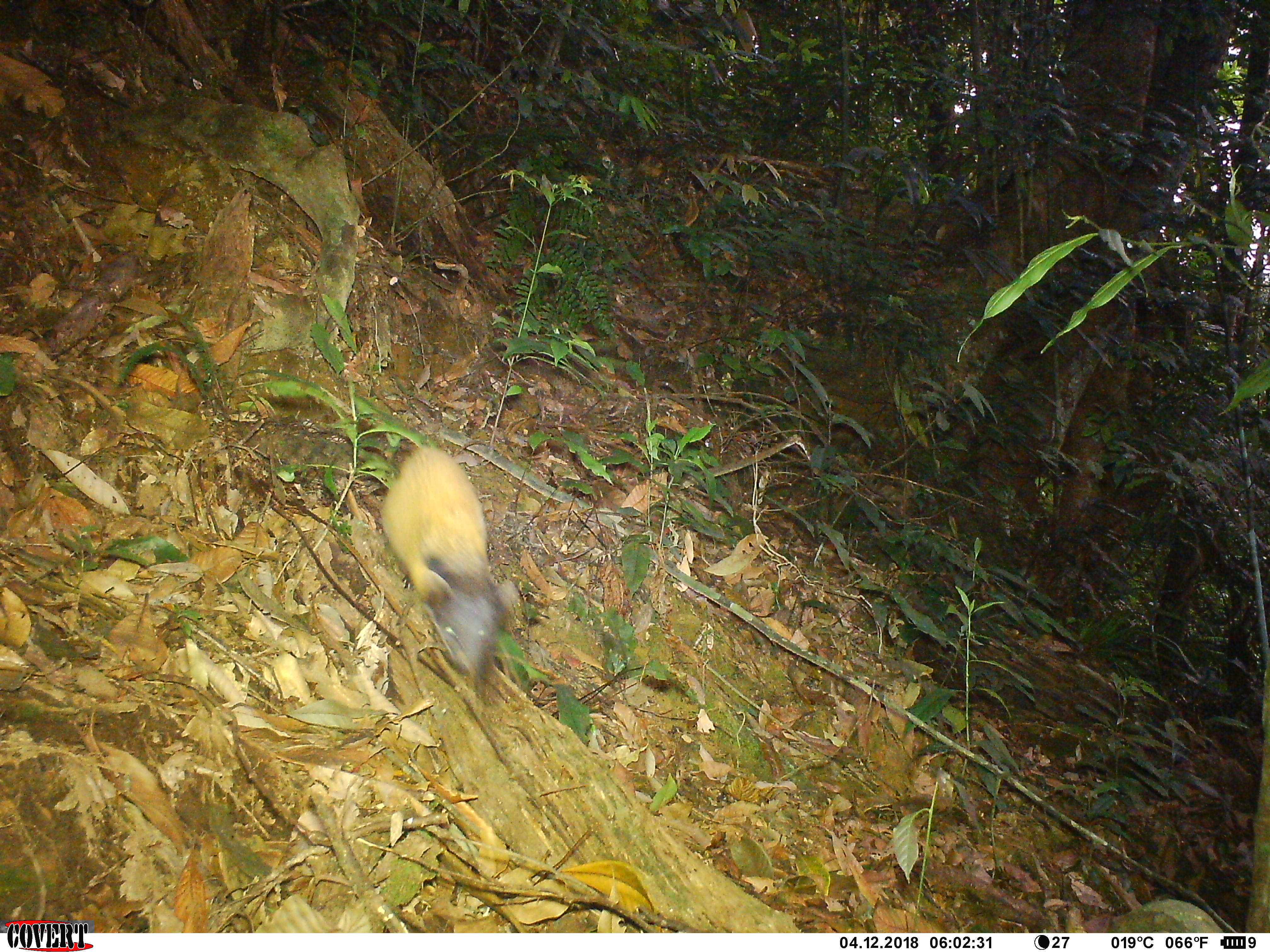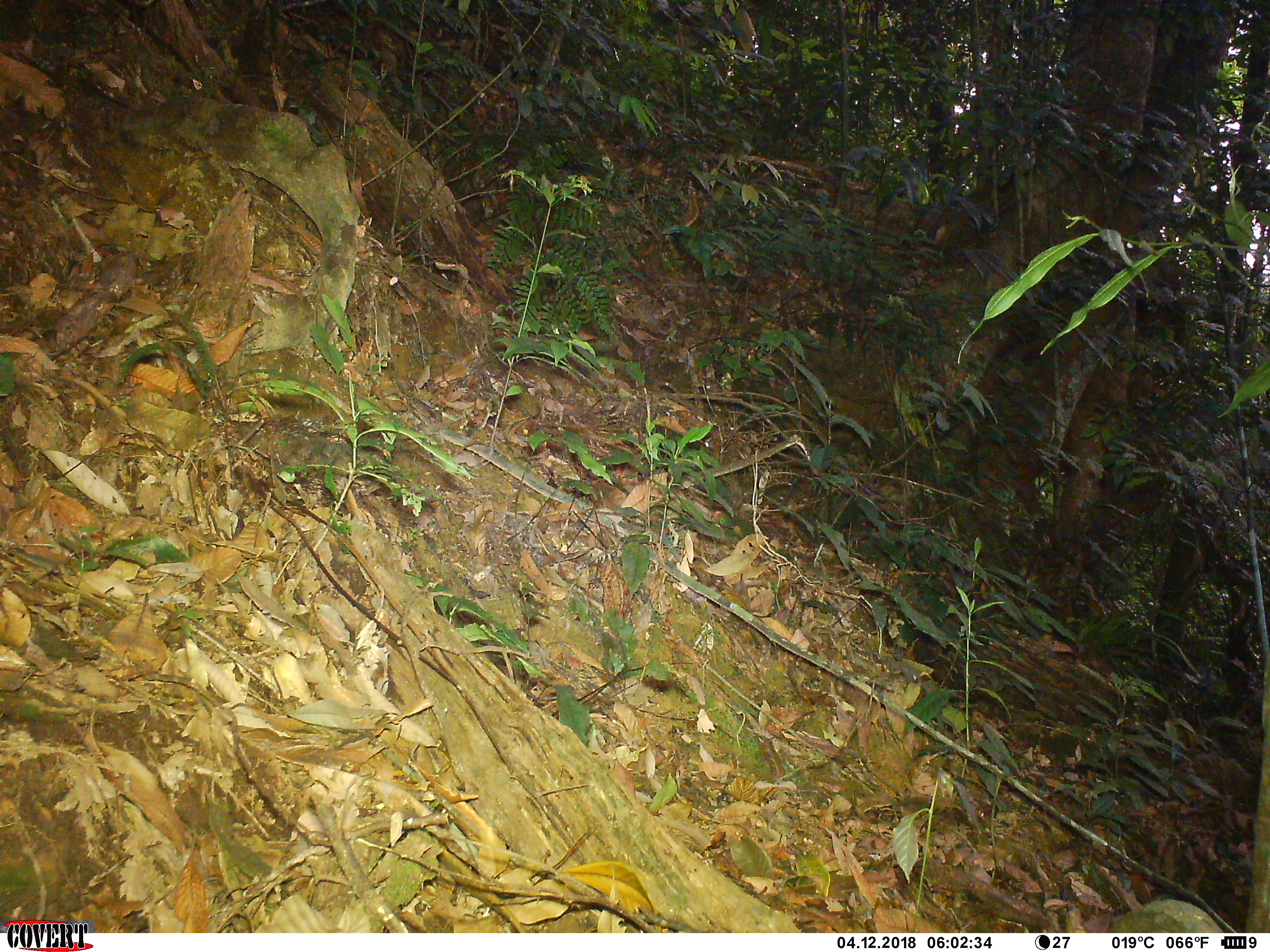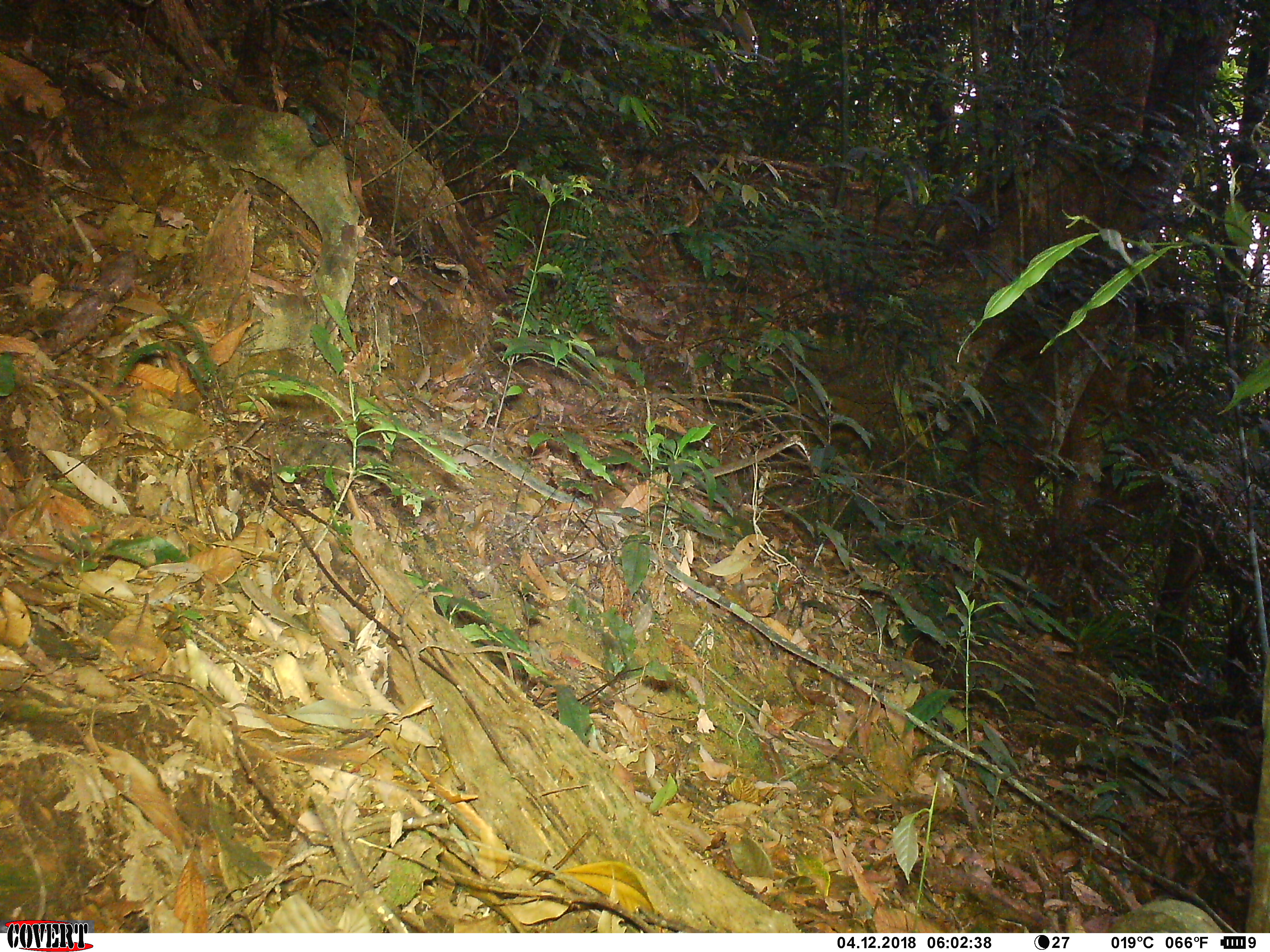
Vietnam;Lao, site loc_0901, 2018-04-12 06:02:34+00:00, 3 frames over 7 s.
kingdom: Animalia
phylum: Chordata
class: Mammalia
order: Carnivora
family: Mustelidae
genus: Martes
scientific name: Martes flavigula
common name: yellow-throated marten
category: yellow throated marten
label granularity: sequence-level